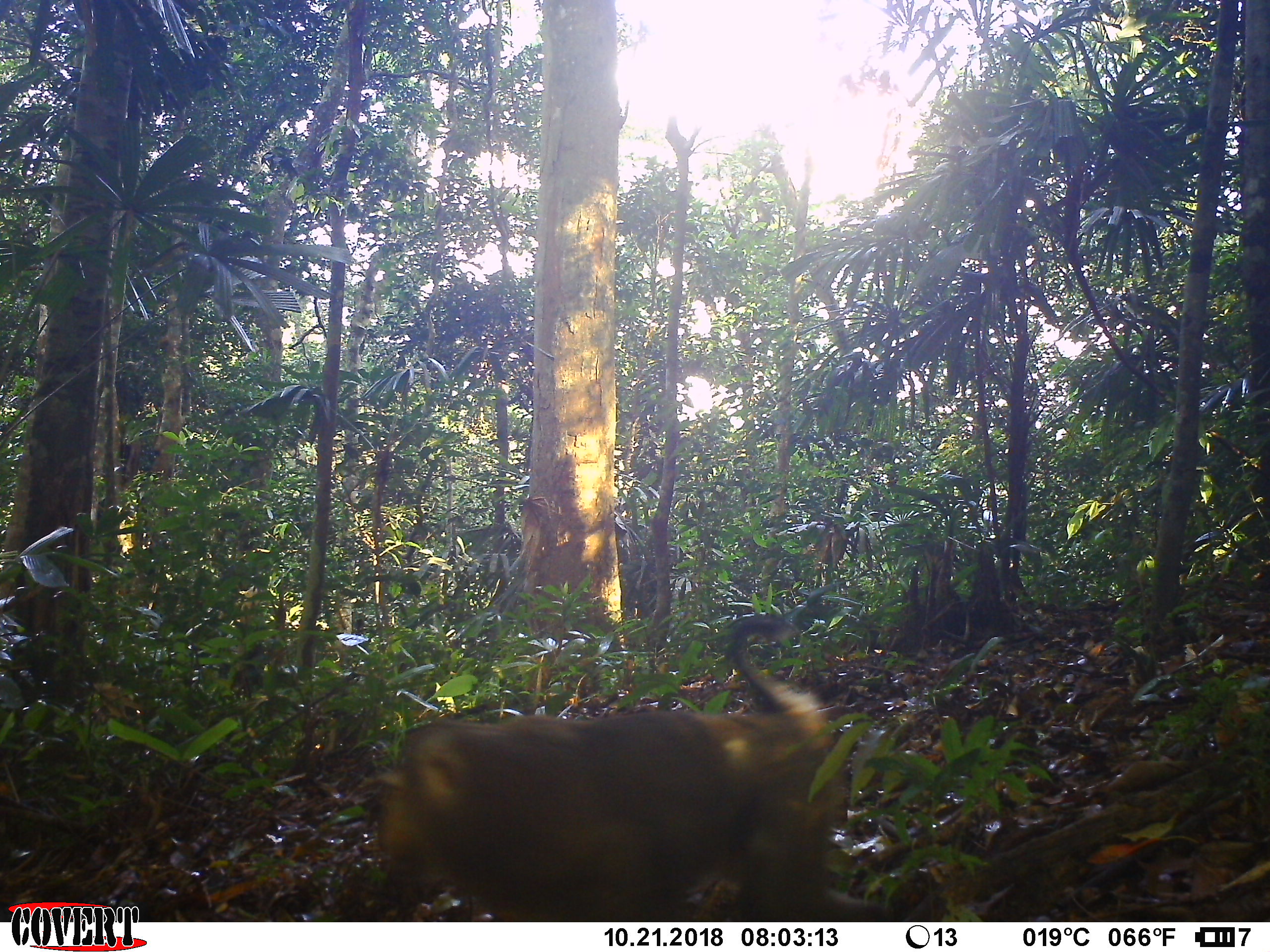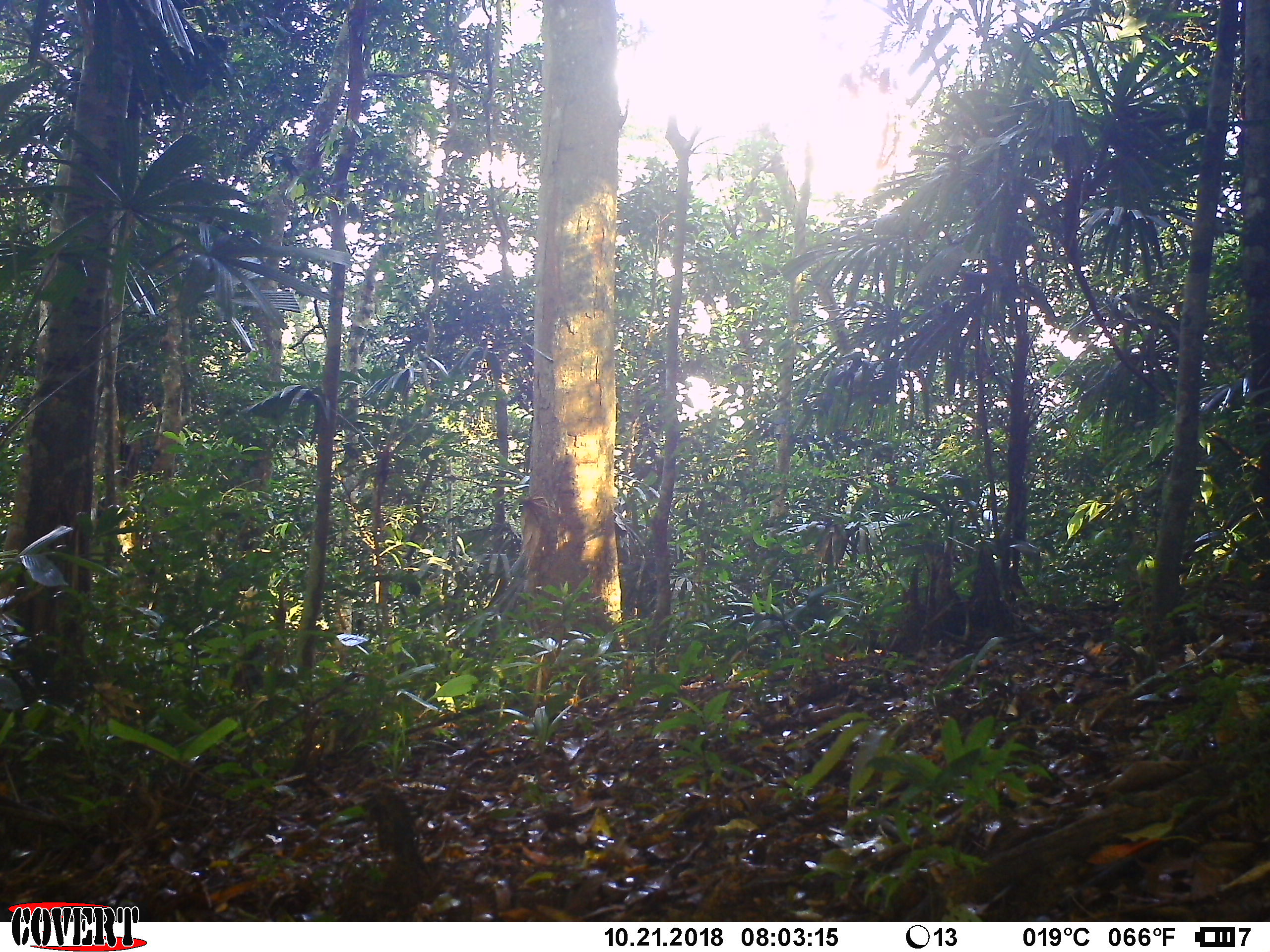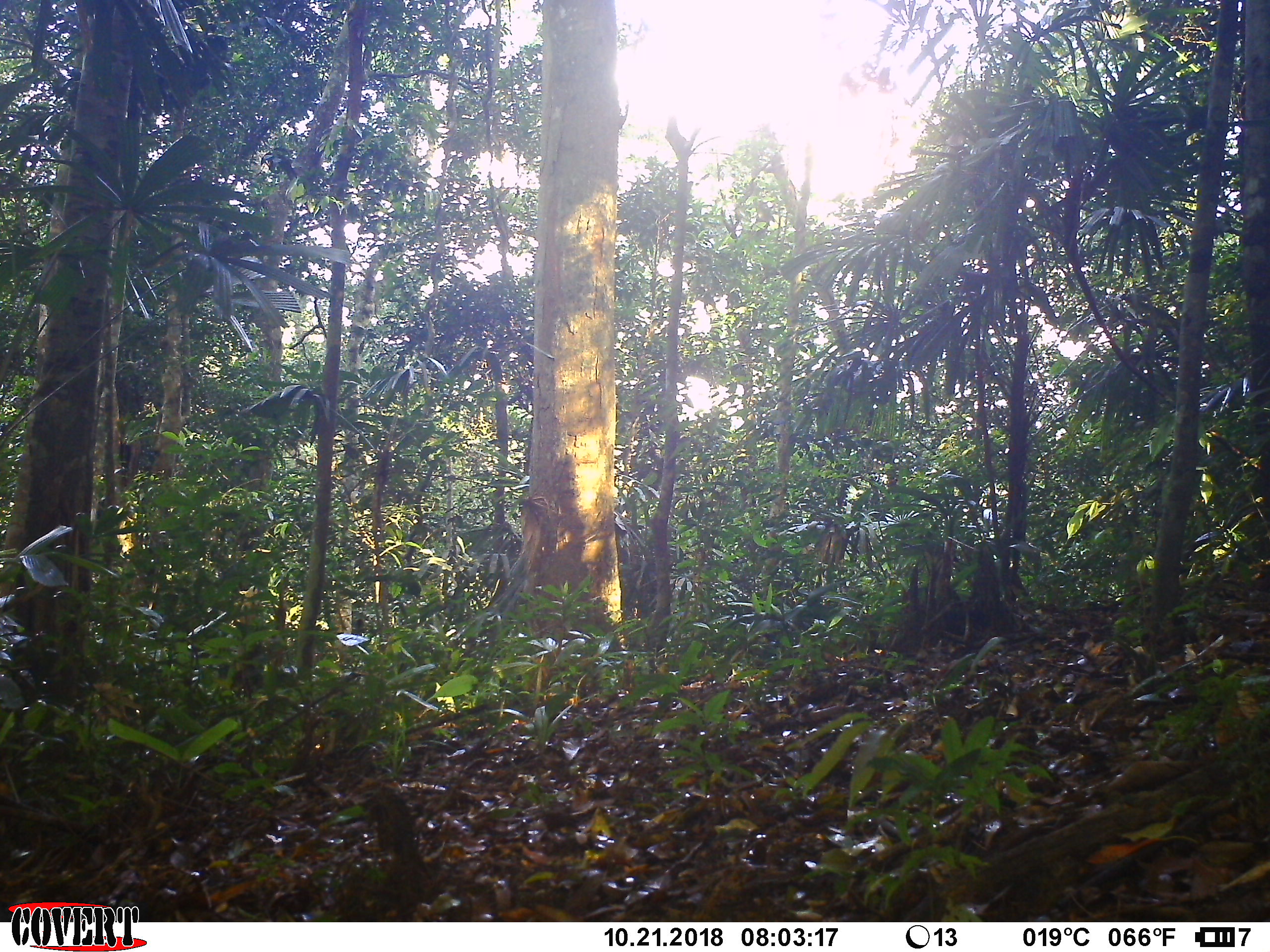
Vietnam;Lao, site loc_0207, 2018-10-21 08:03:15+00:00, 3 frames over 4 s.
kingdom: Animalia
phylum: Chordata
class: Mammalia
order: Primates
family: Cercopithecidae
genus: Macaca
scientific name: Macaca nemestrina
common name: pig-tailed macaque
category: pig tailed macaque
Pig tailed macaque (pig-tailed macaque) (Macaca nemestrina). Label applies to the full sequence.